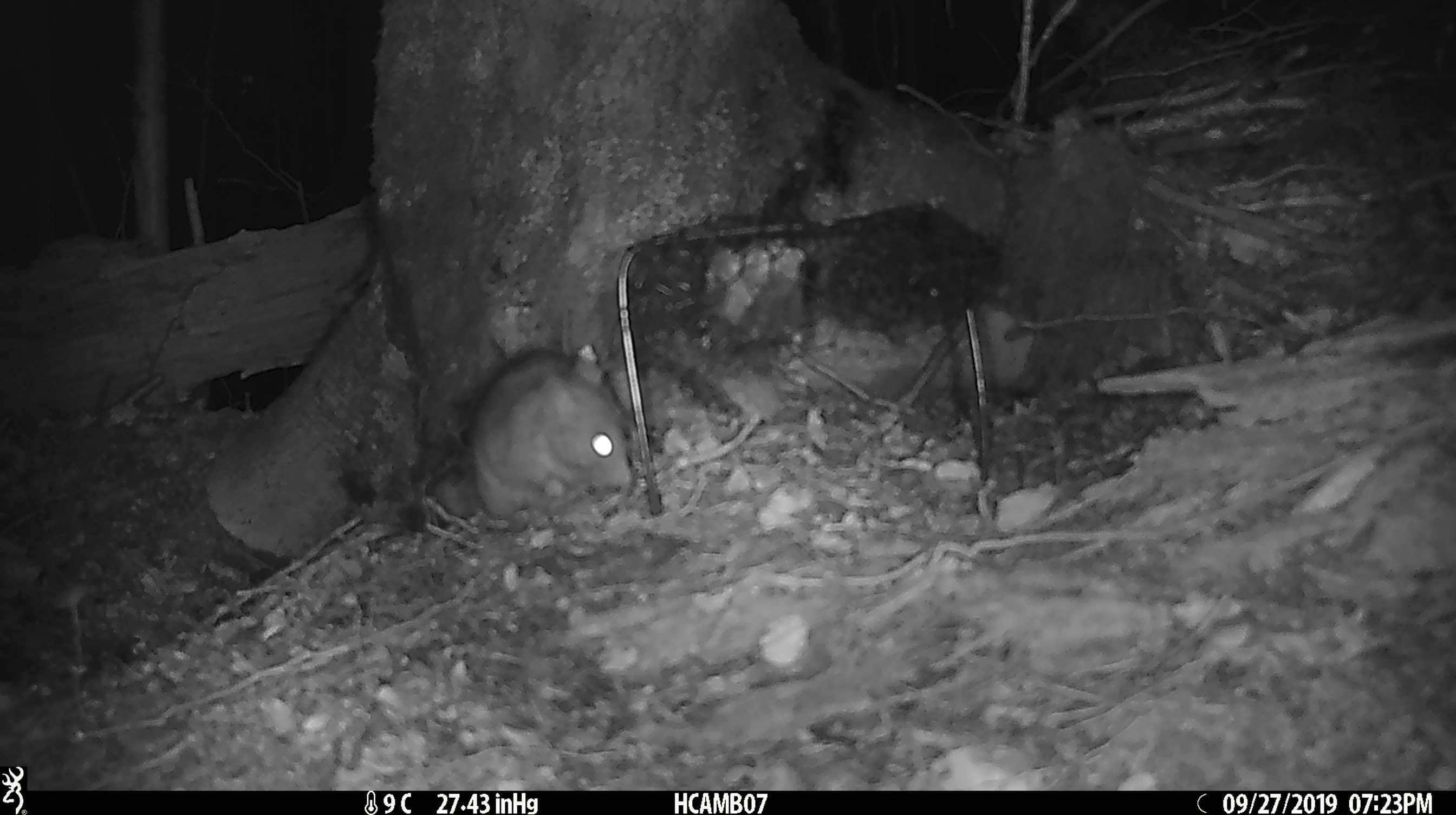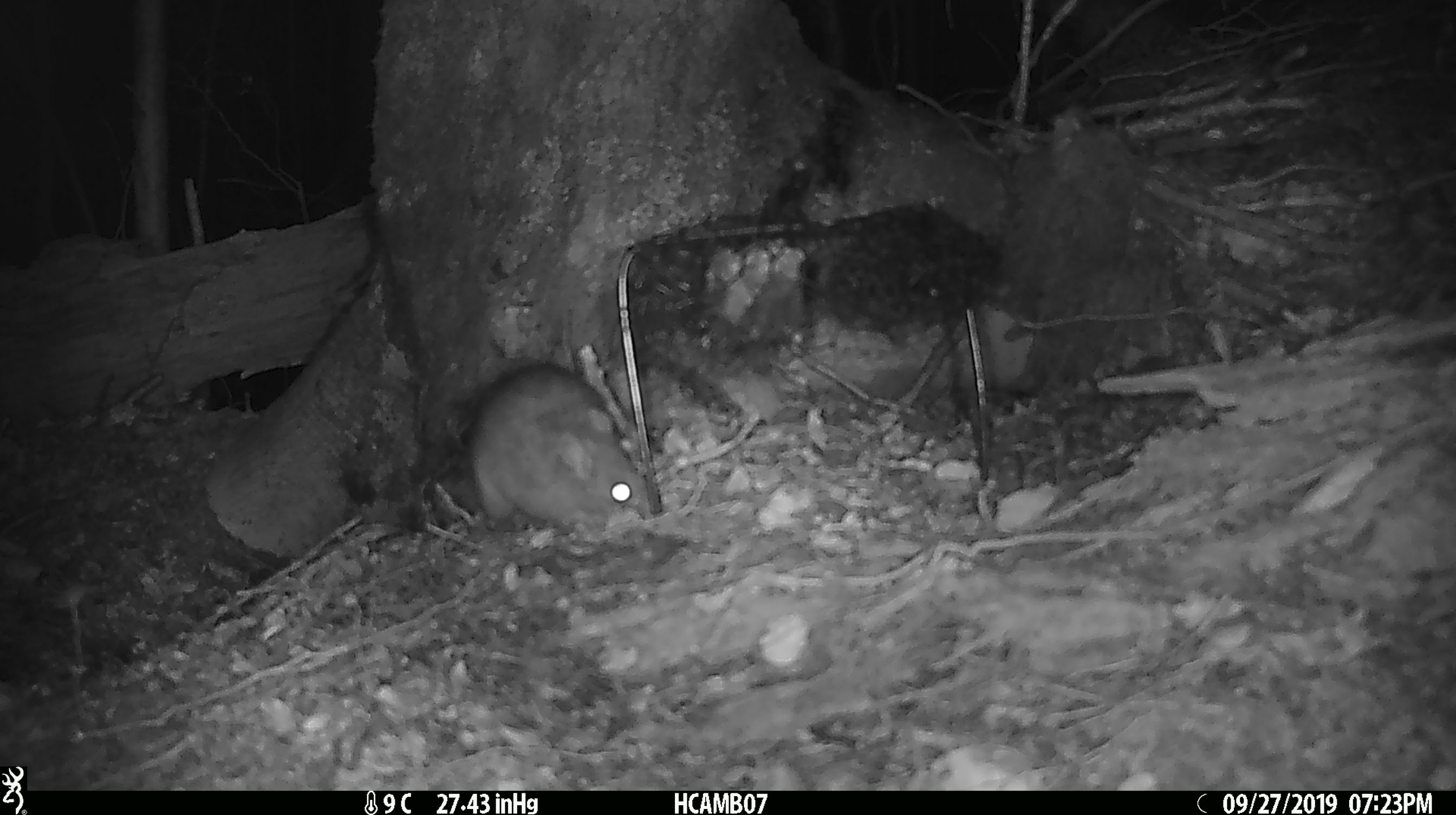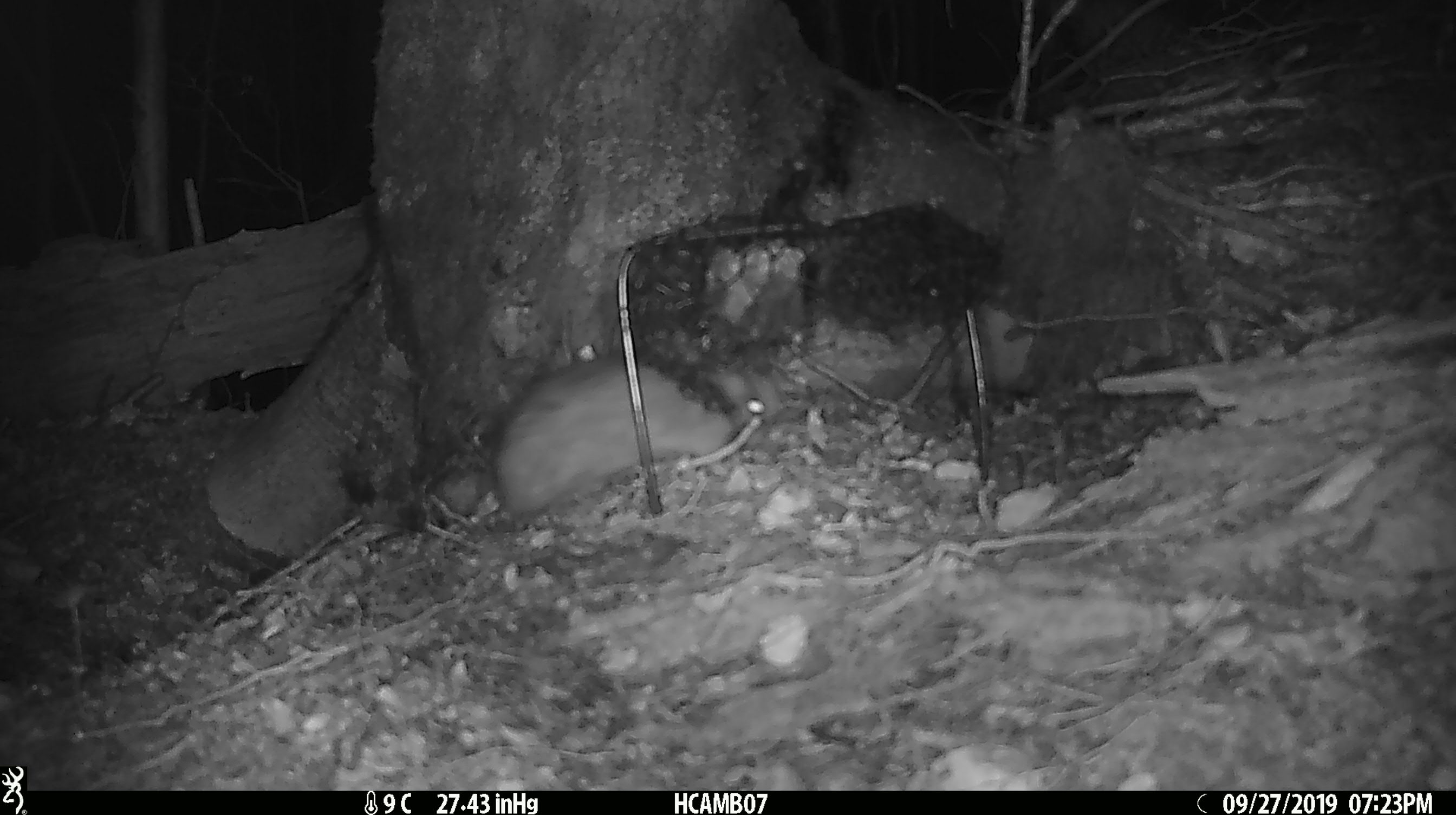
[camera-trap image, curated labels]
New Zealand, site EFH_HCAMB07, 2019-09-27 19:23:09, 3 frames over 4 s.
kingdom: Animalia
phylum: Chordata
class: Mammalia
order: Rodentia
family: Muridae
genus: Rattus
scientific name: Rattus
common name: rat